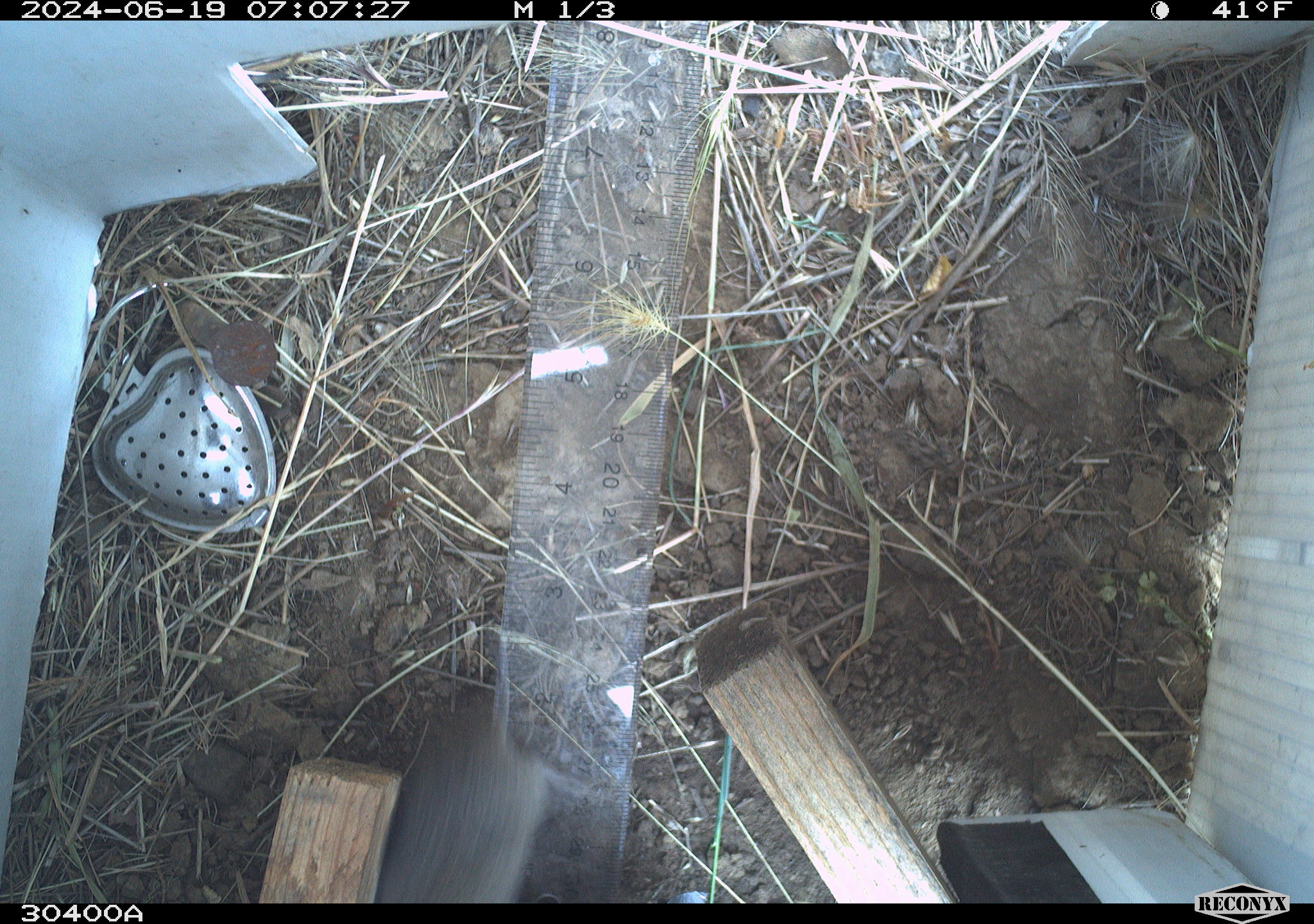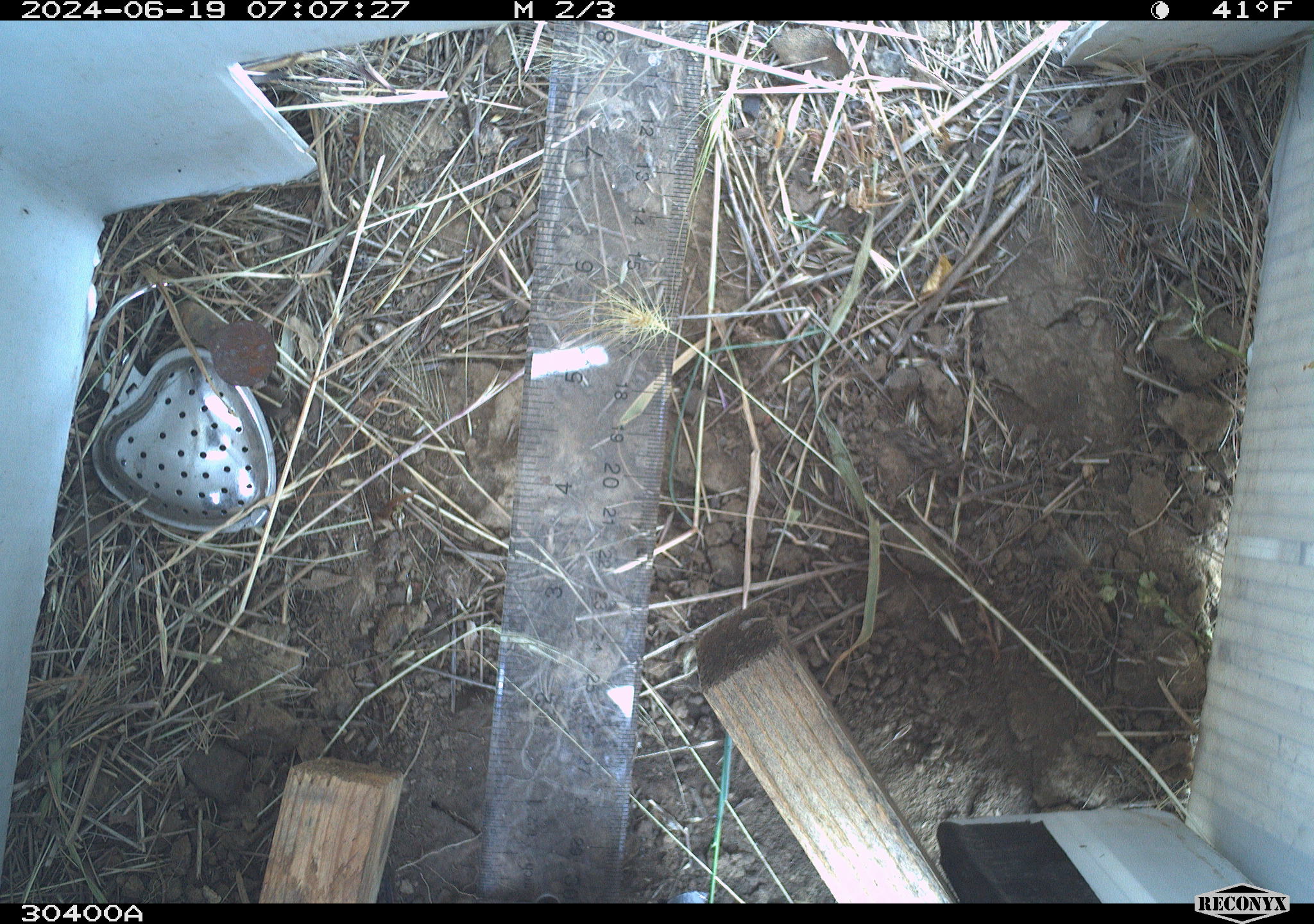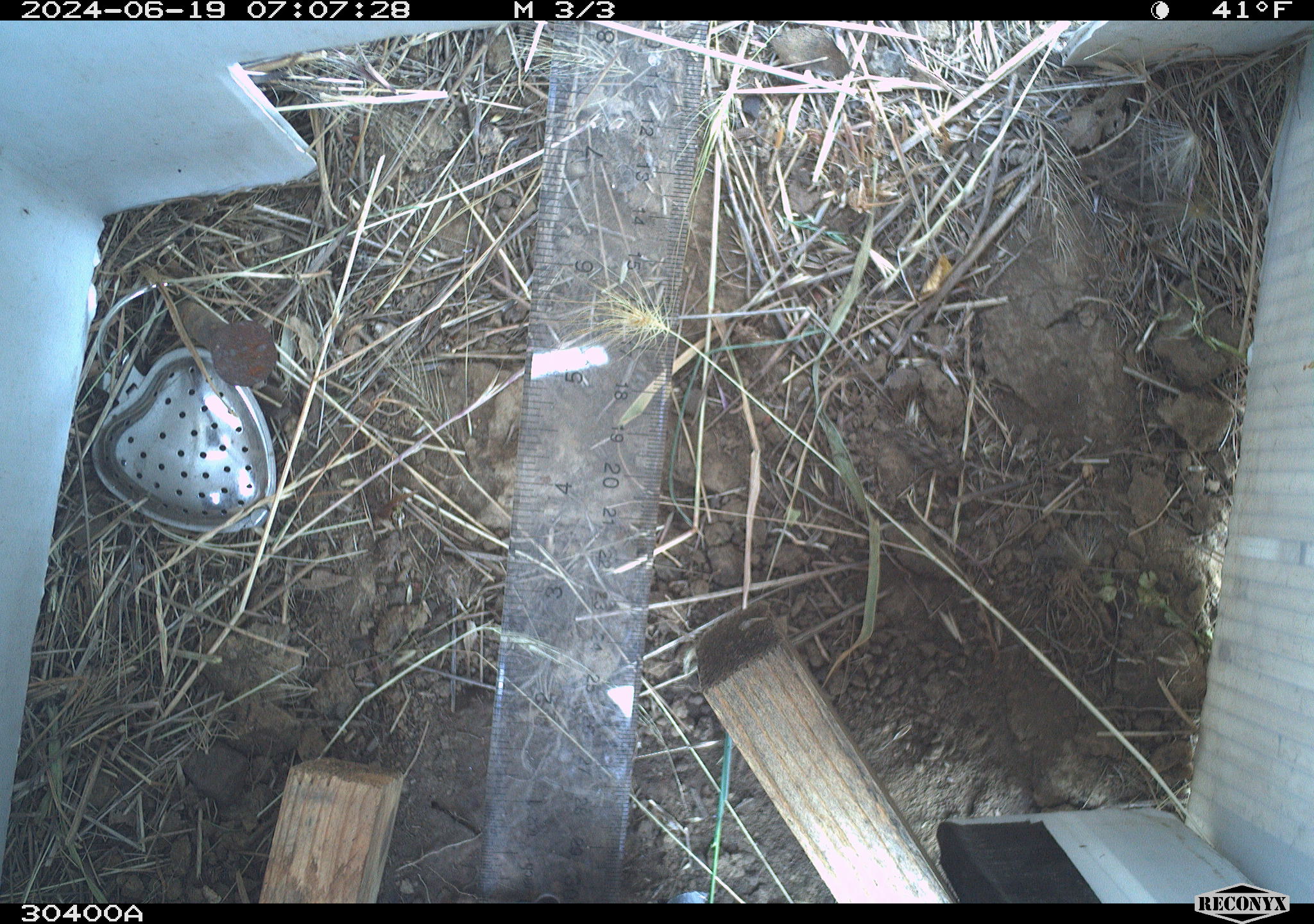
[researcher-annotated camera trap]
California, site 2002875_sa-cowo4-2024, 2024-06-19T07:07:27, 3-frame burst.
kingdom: Animalia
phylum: Chordata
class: Mammalia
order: Rodentia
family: Cricetidae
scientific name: Arvicolinae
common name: voles, lemmings, and muskrats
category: arvicolinae subfamily